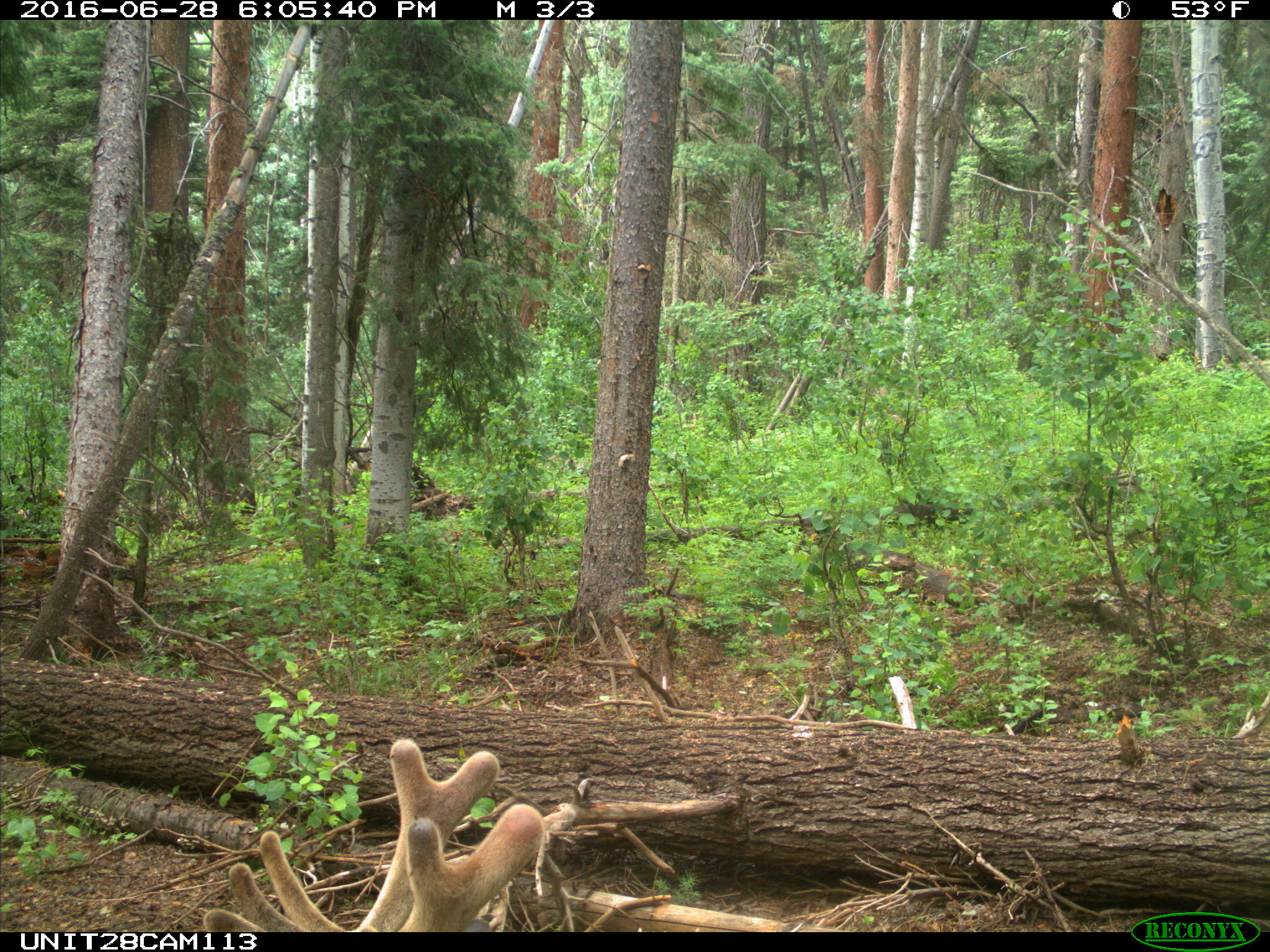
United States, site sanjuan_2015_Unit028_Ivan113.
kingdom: Animalia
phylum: Chordata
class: Mammalia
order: Artiodactyla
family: Cervidae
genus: Cervus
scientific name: Cervus elaphus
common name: red deer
Cervus elaphus (red deer).